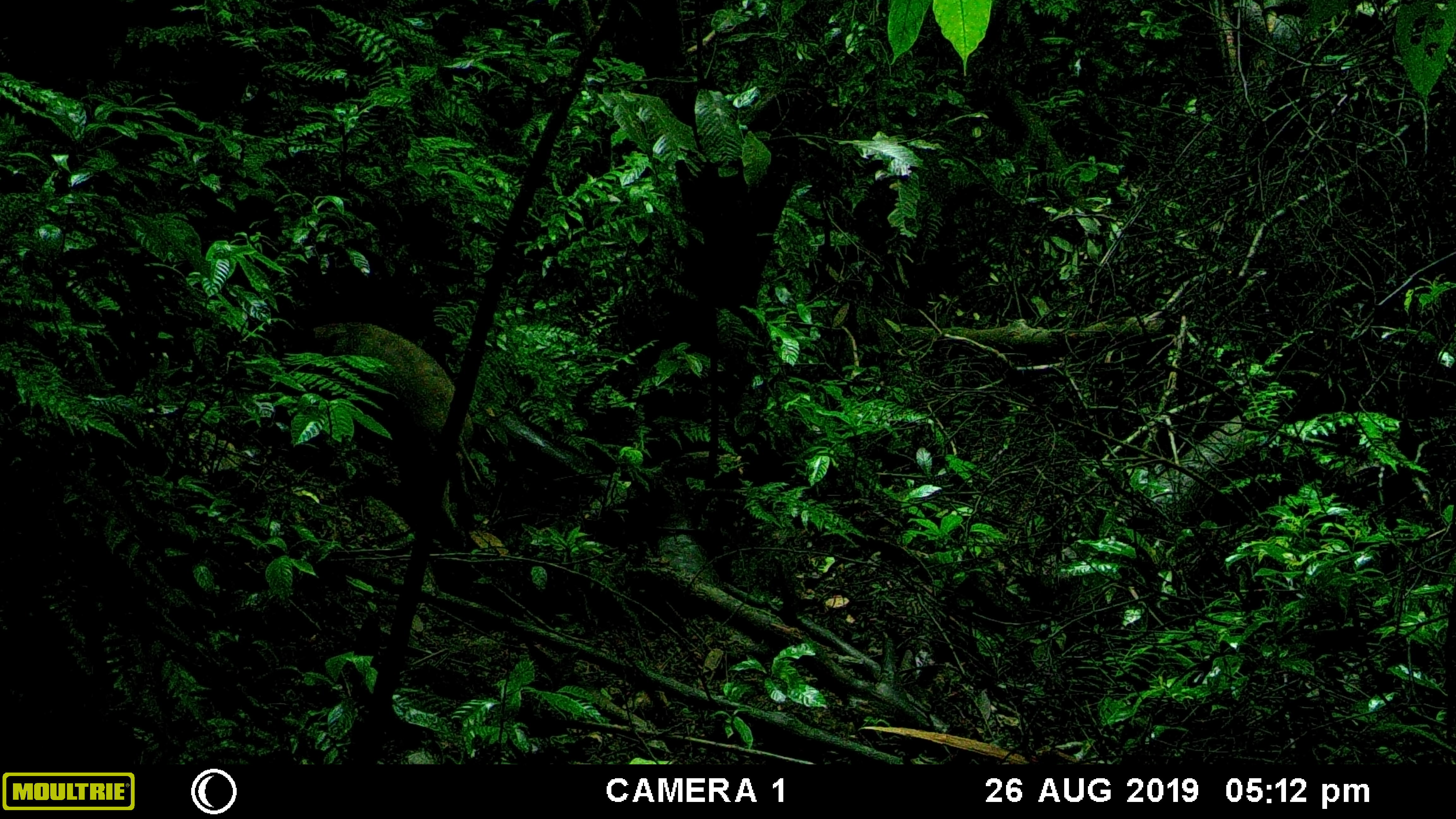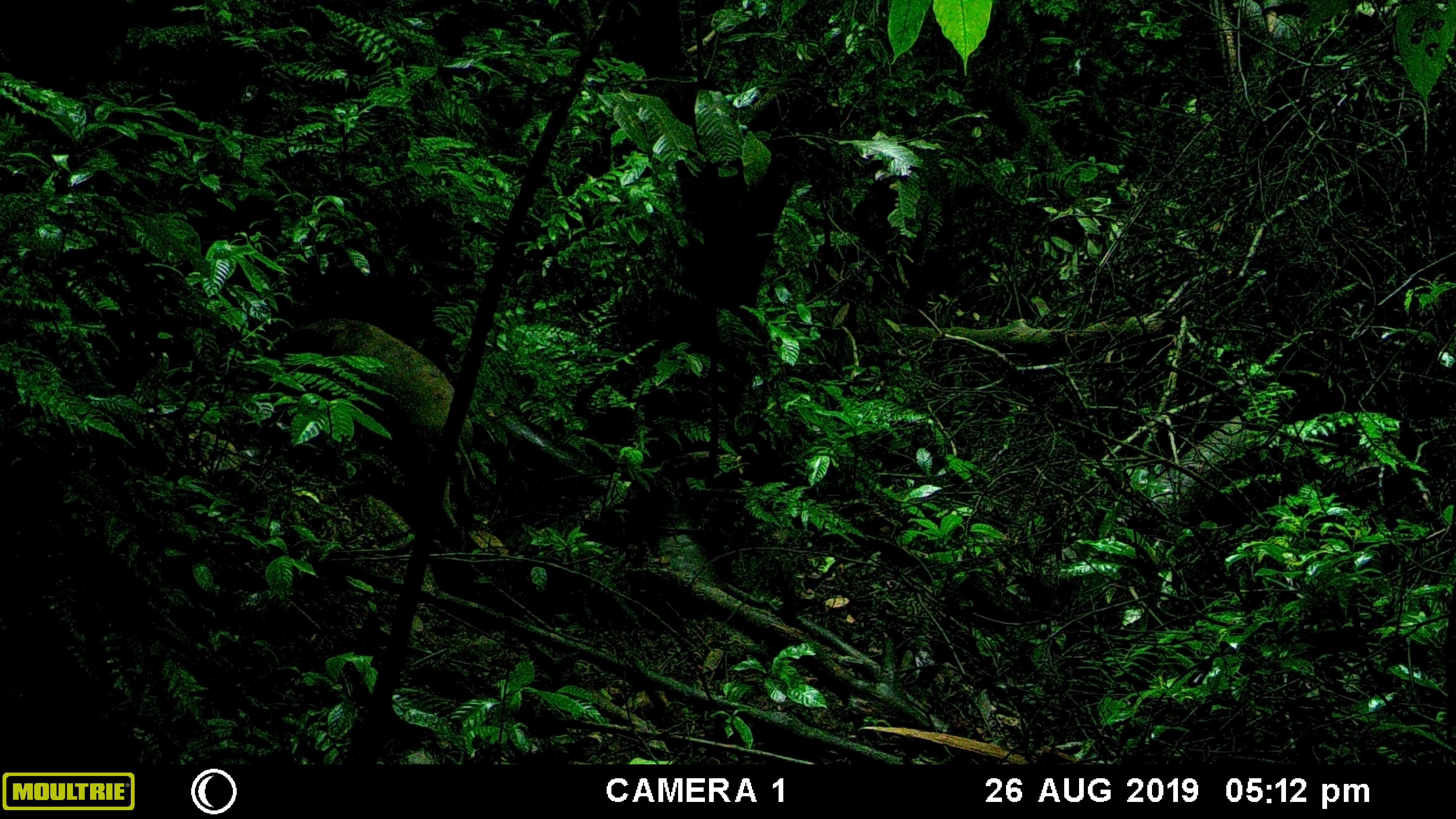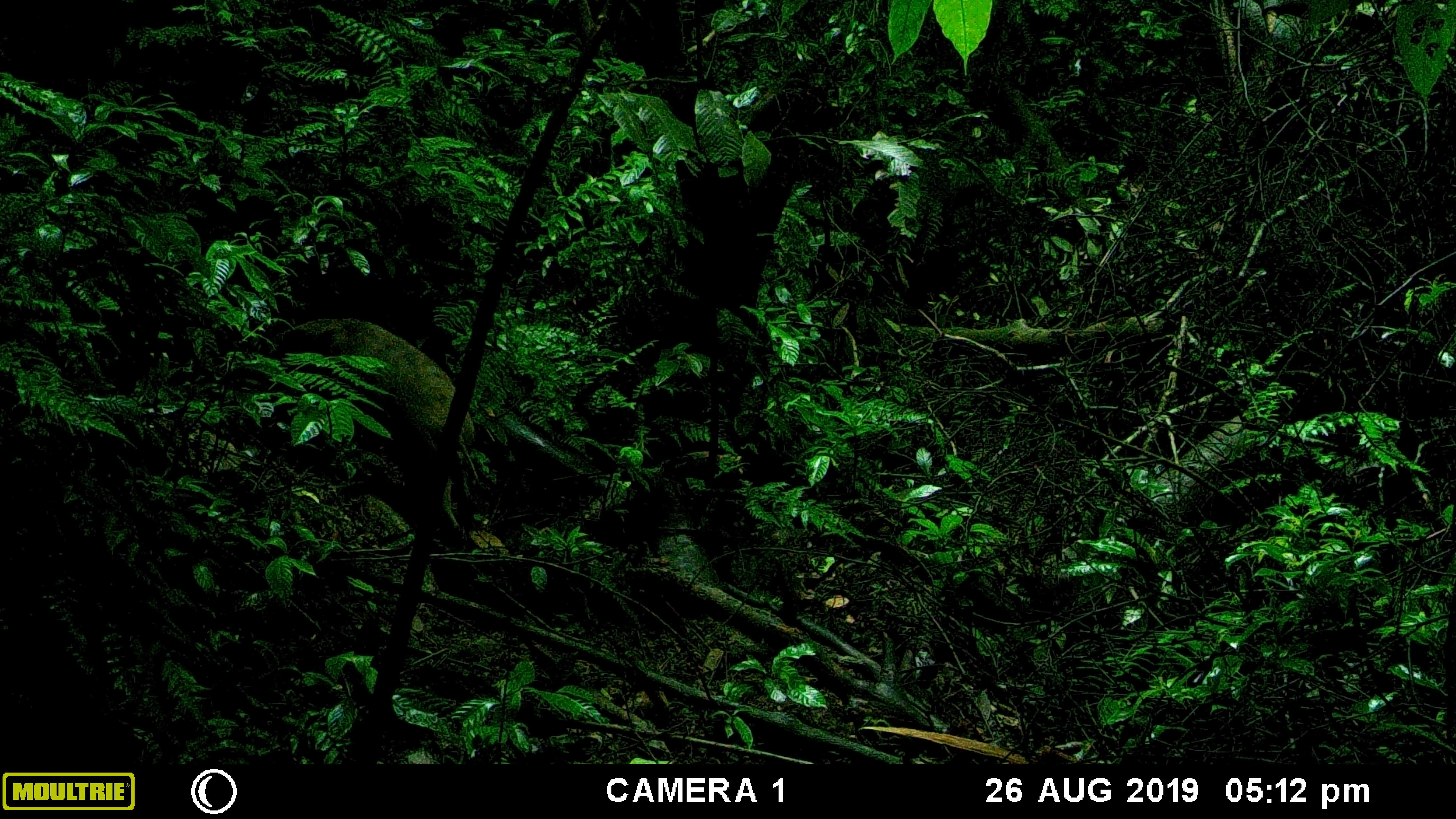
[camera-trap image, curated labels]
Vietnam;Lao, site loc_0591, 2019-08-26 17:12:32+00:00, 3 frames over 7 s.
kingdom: Animalia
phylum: Chordata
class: Mammalia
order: Artiodactyla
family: Suidae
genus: Sus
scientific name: Sus scrofa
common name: eurasian wild pig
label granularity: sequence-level